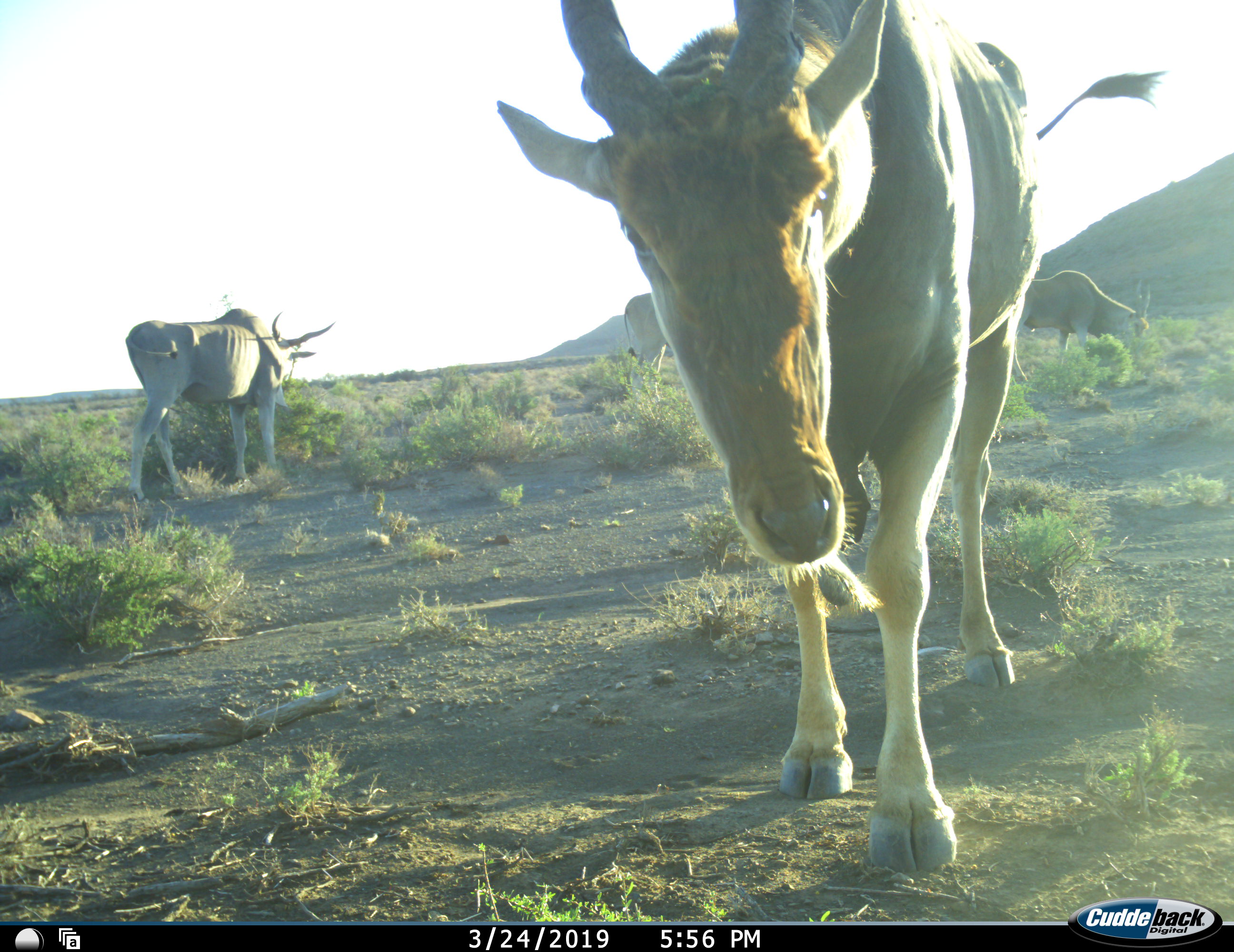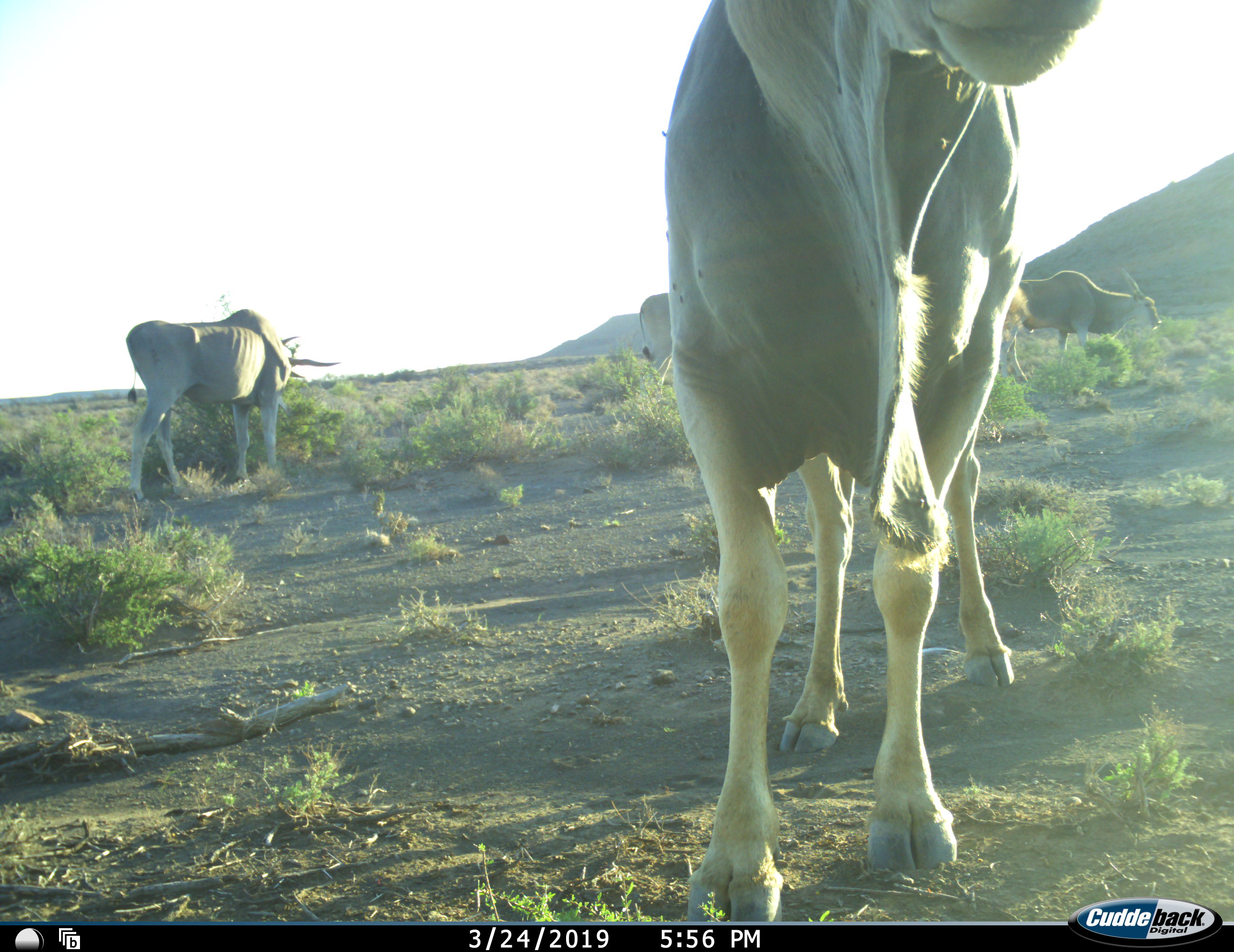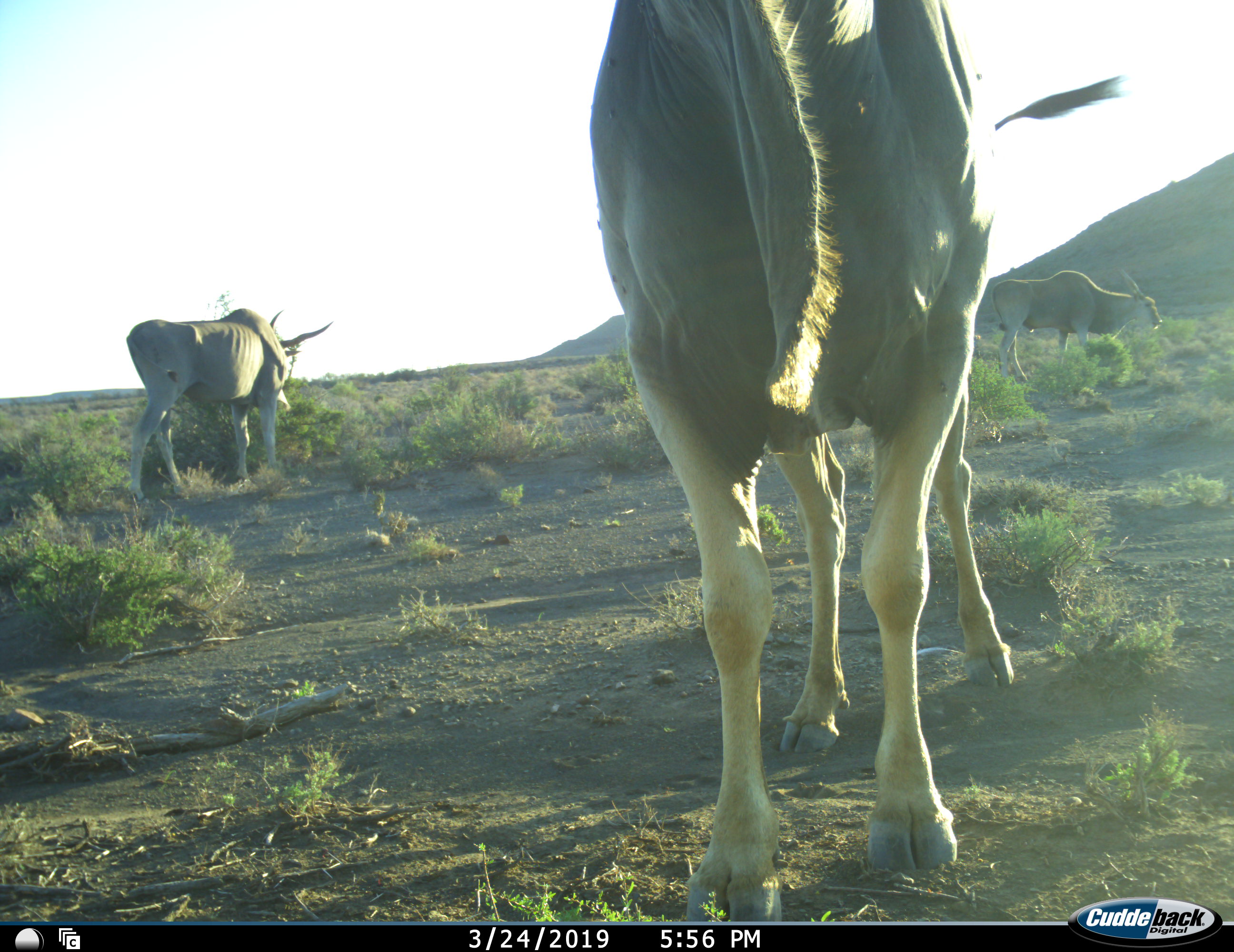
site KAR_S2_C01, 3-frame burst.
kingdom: Animalia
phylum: Chordata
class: Mammalia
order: Artiodactyla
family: Bovidae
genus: Tragelaphus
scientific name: Tragelaphus oryx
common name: eland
Eland (Tragelaphus oryx), count 4. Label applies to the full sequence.